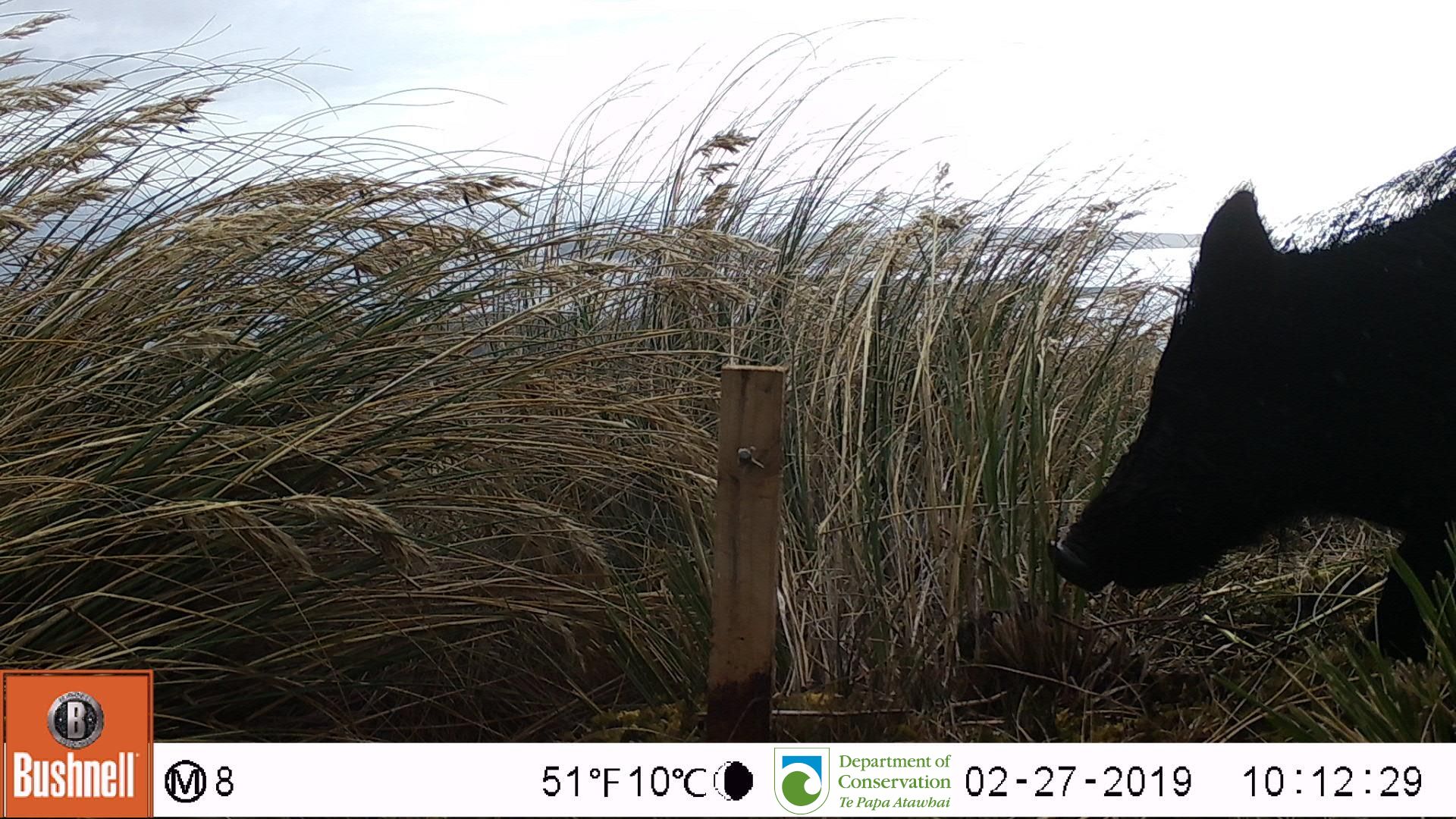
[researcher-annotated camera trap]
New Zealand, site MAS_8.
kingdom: Animalia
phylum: Chordata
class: Mammalia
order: Artiodactyla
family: Suidae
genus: Sus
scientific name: Sus scrofa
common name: pig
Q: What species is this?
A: Pig (Sus scrofa).